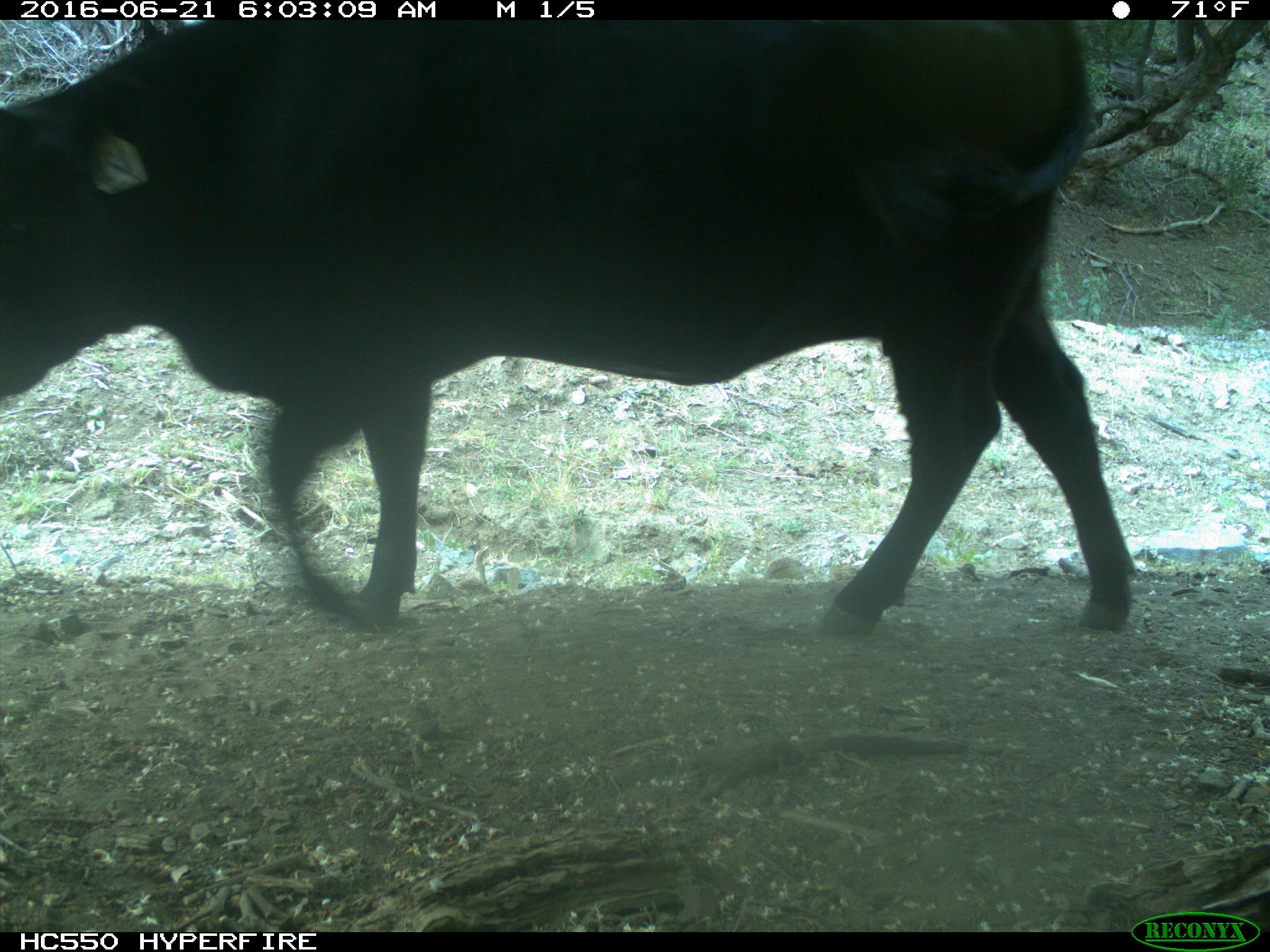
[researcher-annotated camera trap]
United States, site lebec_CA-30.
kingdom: Animalia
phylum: Chordata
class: Mammalia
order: Artiodactyla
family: Bovidae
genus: Bos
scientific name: Bos taurus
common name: domestic cow